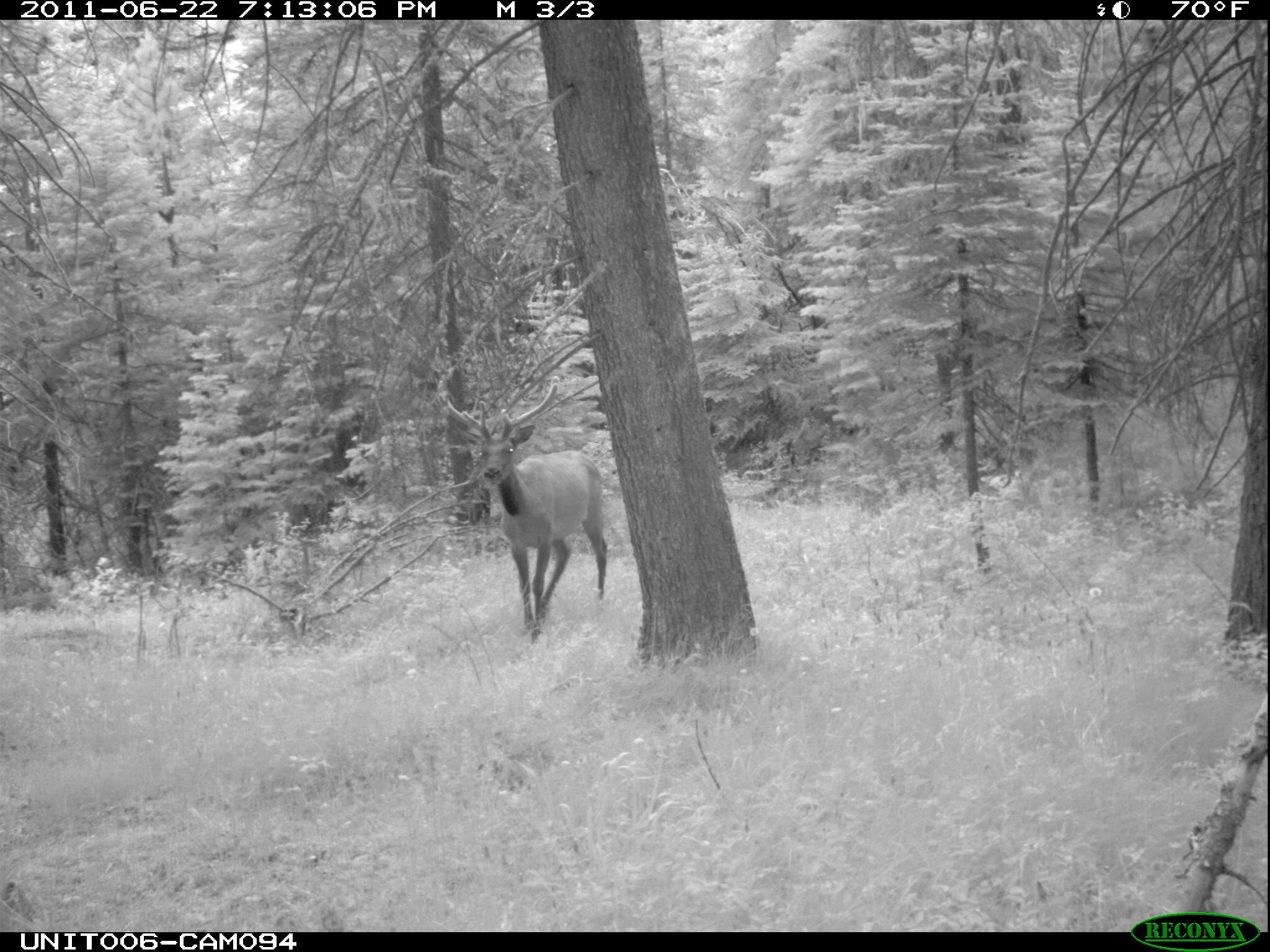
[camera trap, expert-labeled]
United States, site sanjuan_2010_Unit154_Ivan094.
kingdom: Animalia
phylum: Chordata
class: Mammalia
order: Artiodactyla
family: Cervidae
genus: Cervus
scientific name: Cervus elaphus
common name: red deer